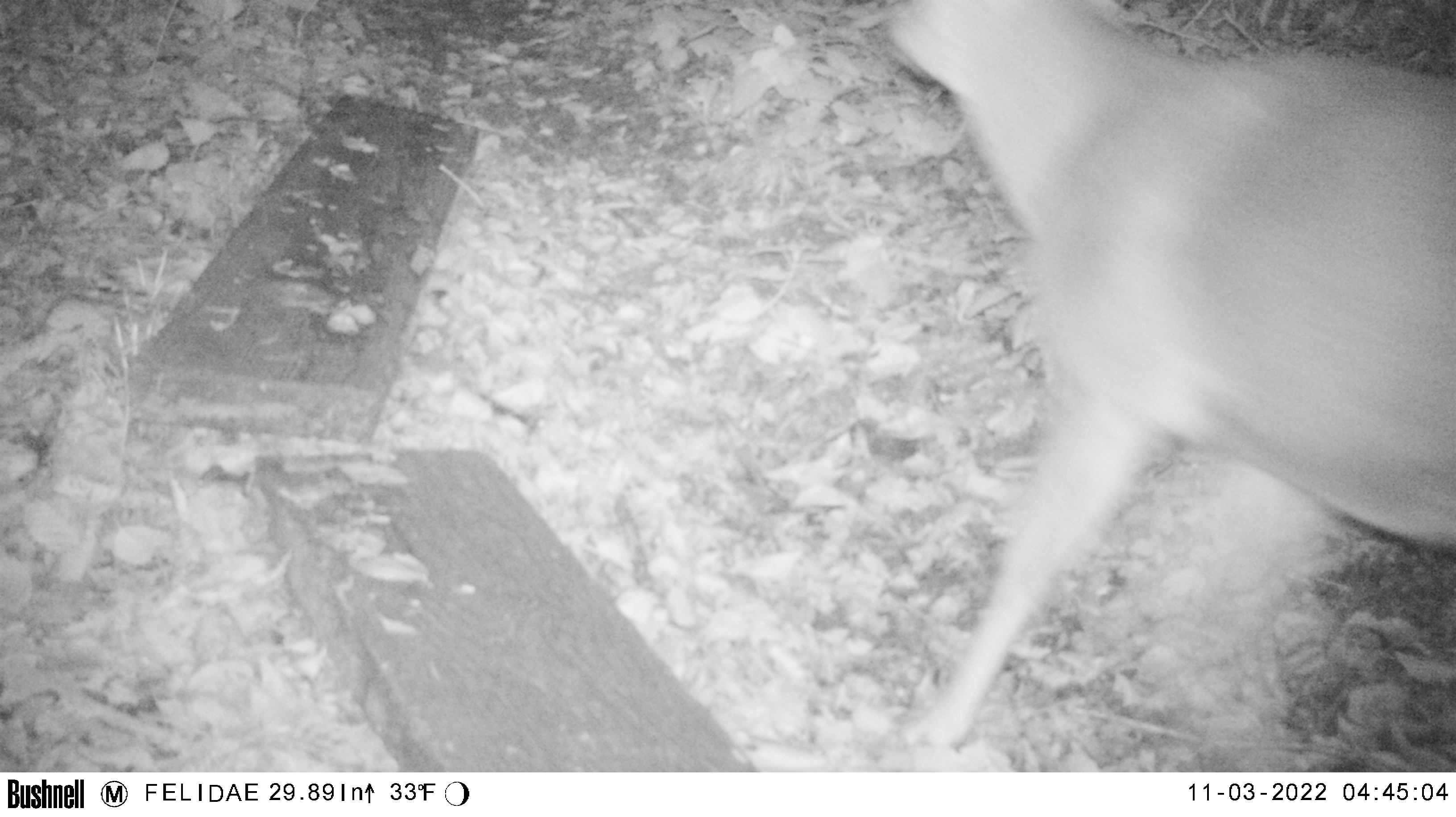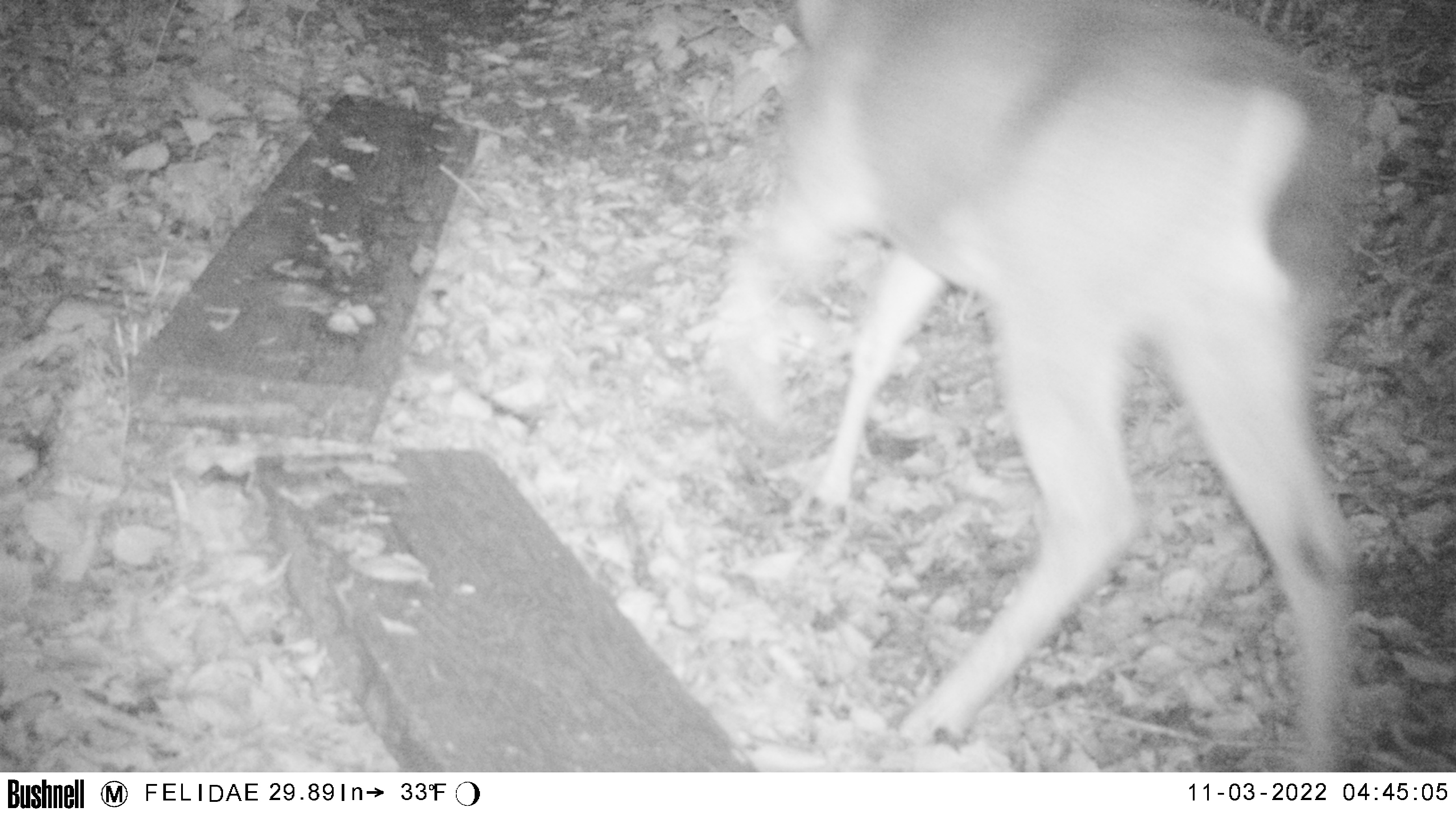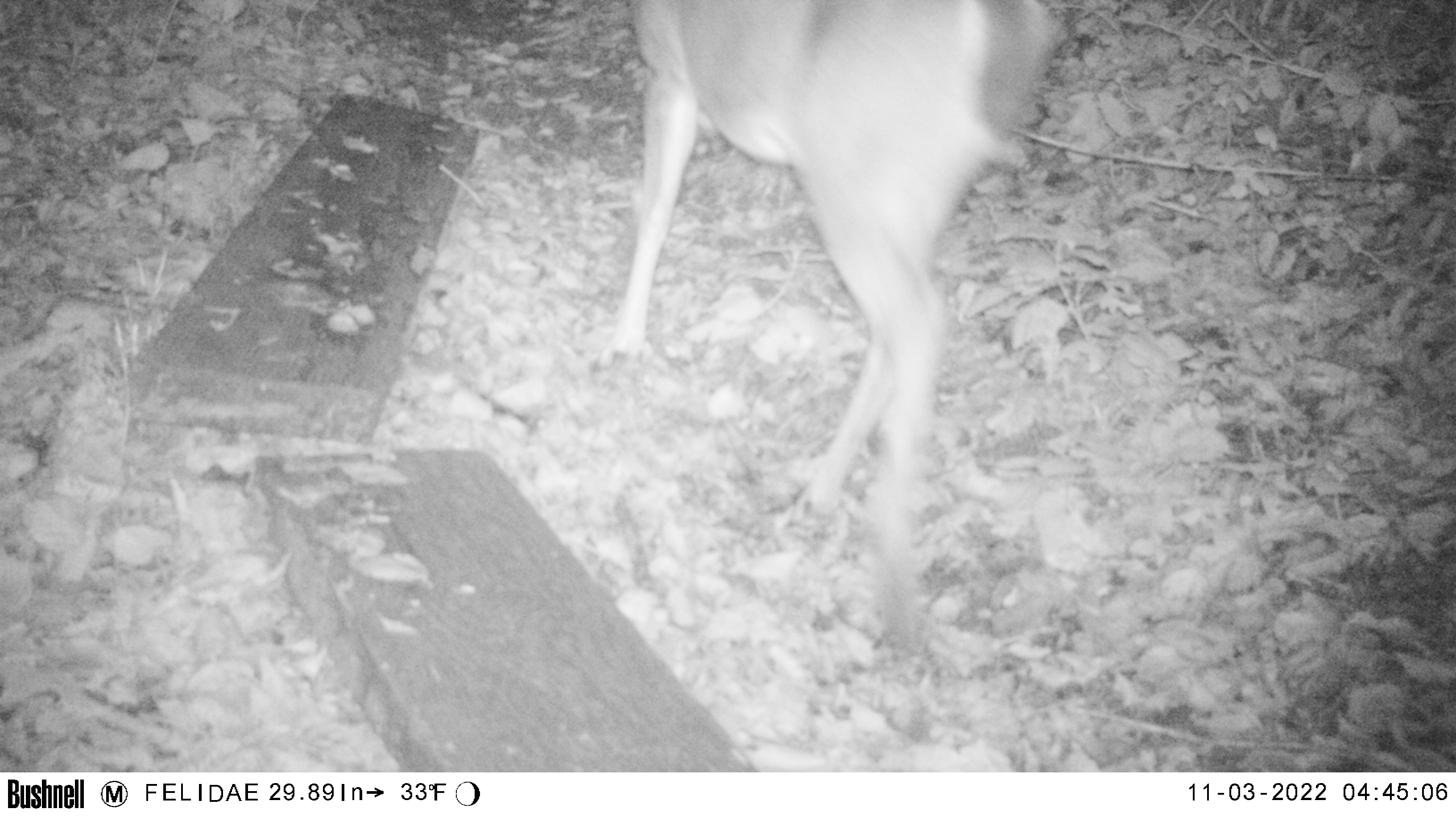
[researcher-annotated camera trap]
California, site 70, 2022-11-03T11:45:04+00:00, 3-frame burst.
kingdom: Animalia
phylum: Chordata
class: Mammalia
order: Artiodactyla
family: Cervidae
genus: Odocoileus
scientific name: Odocoileus hemionus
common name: mule deer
Mule deer (Odocoileus hemionus).